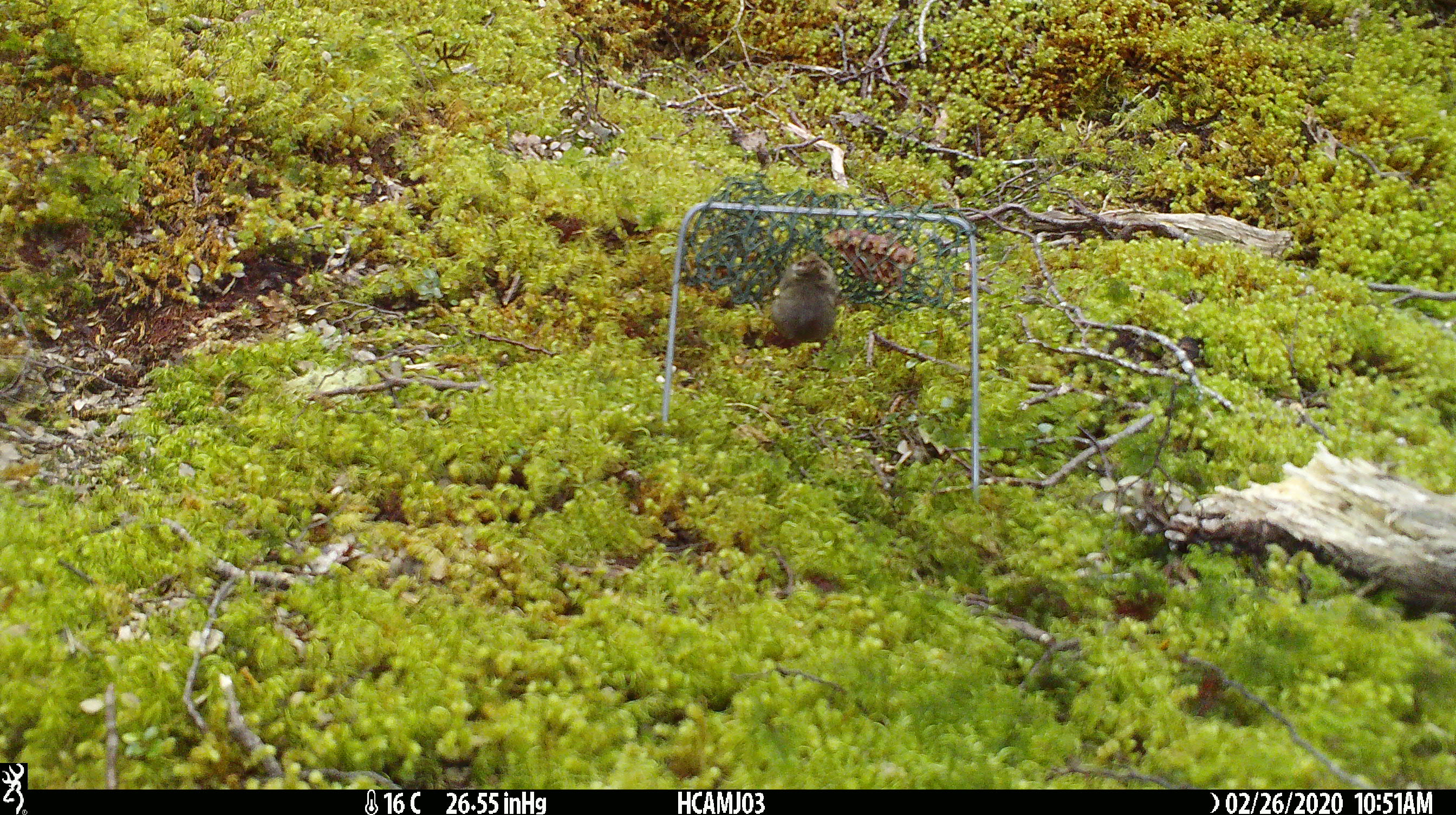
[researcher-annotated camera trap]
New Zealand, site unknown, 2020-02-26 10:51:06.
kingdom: Animalia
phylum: Chordata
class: Mammalia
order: Rodentia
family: Muridae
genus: Mus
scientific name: Mus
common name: mouse